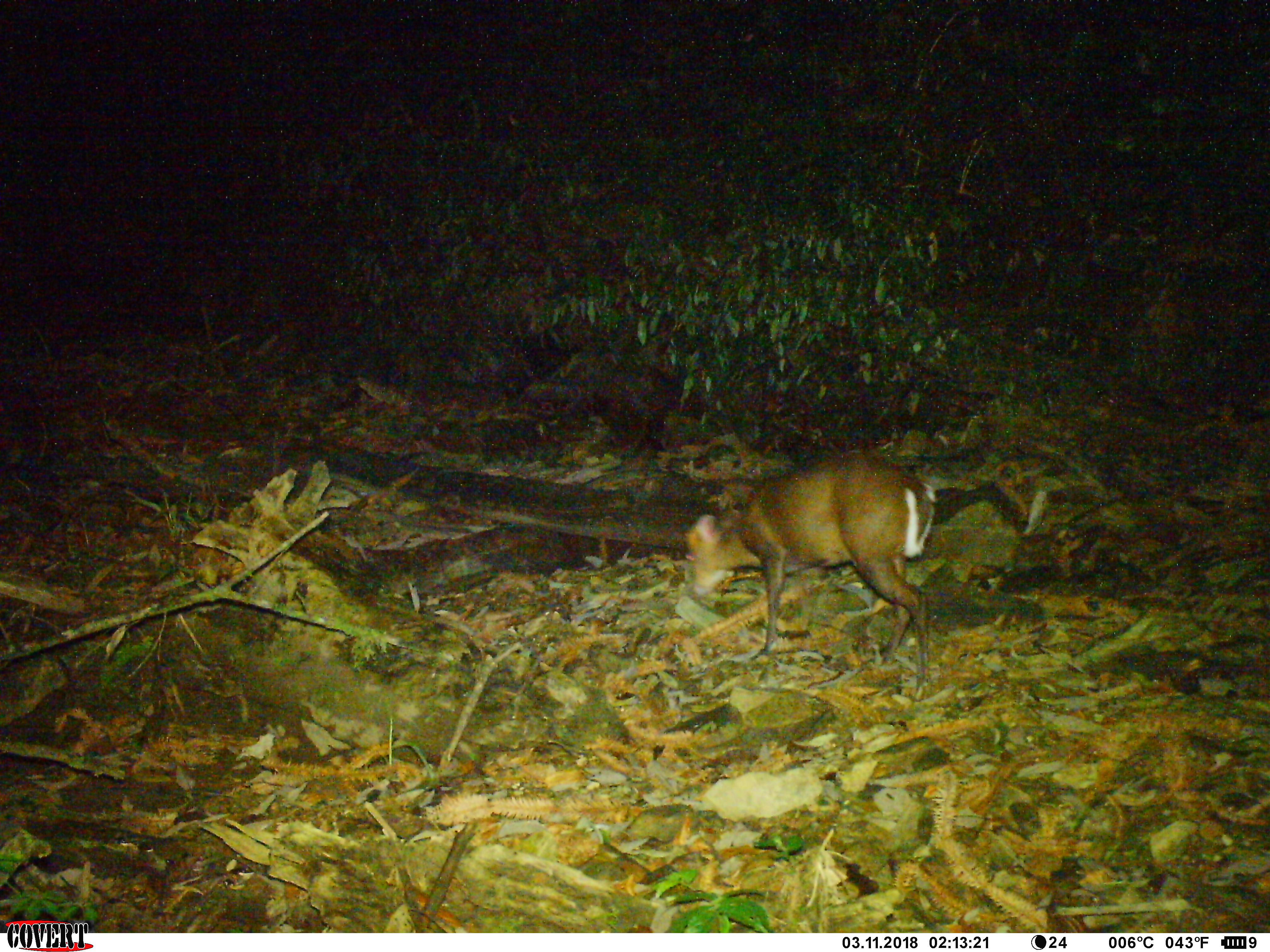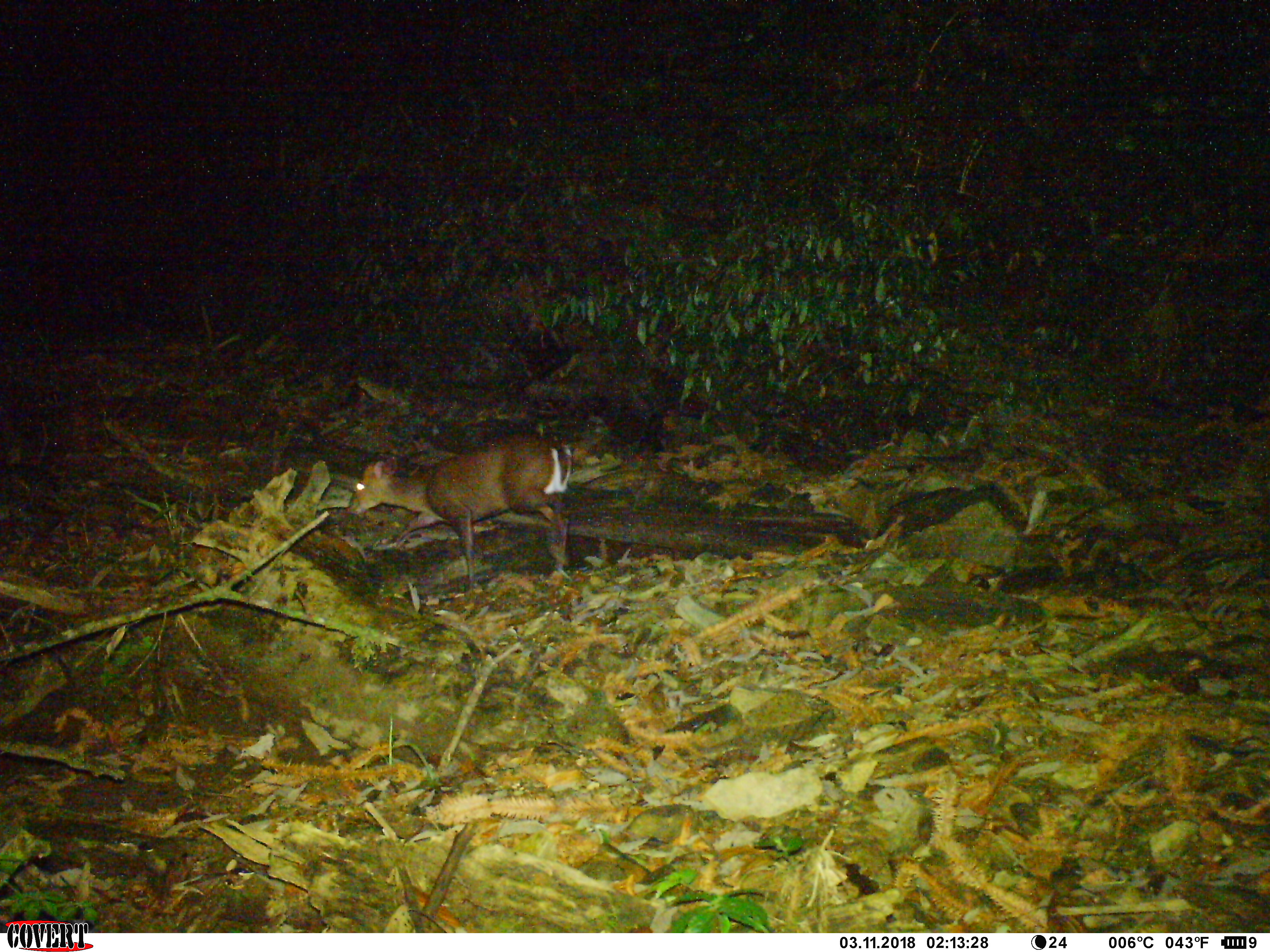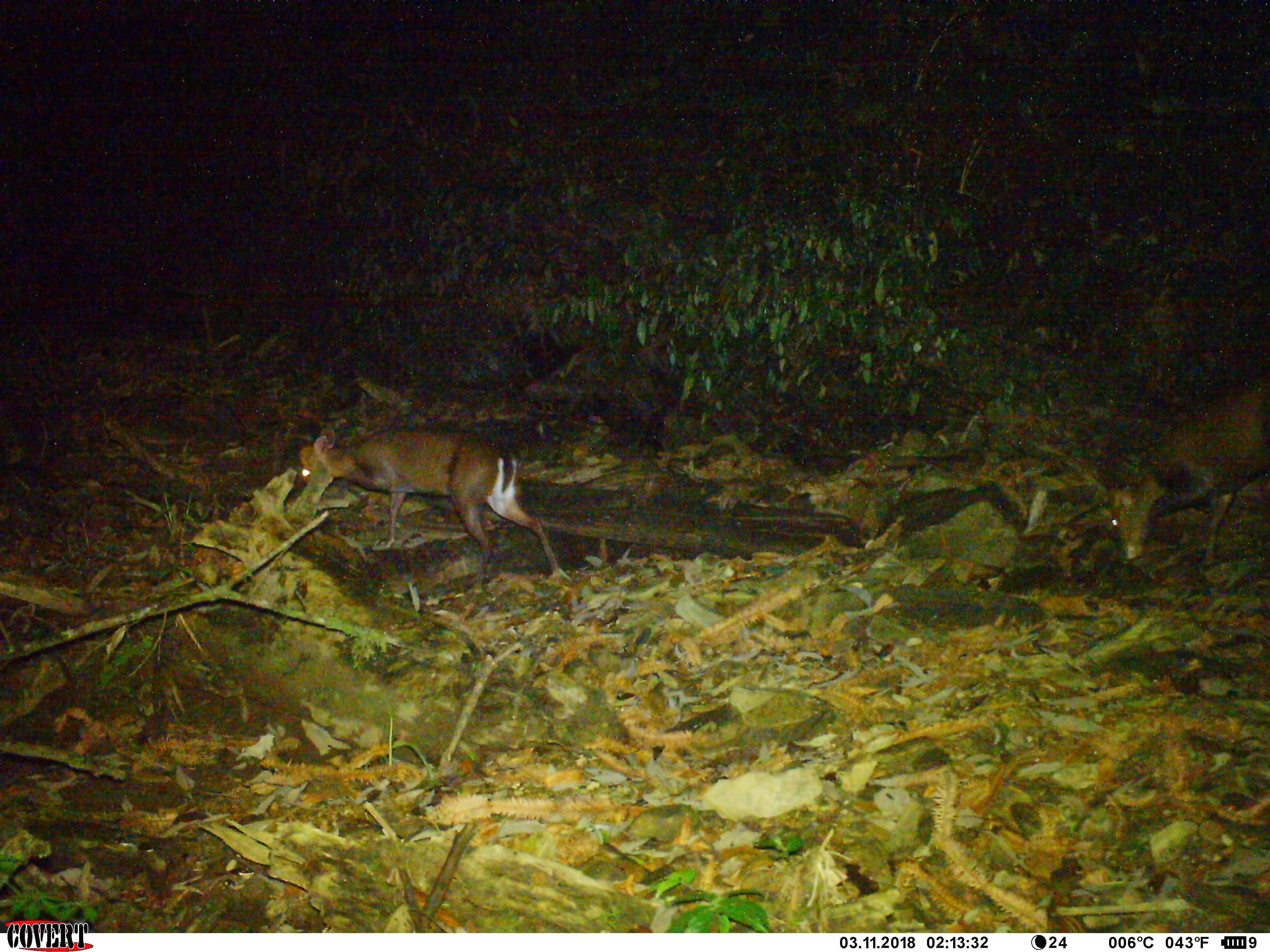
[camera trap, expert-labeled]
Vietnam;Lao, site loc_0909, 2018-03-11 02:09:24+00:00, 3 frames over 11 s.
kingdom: Animalia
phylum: Chordata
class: Mammalia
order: Artiodactyla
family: Cervidae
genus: Muntiacus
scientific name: Muntiacus rooseveltorum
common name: roosevelt's muntjac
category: roosevelts muntjac group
Roosevelts muntjac group (roosevelt's muntjac) (Muntiacus rooseveltorum). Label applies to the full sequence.